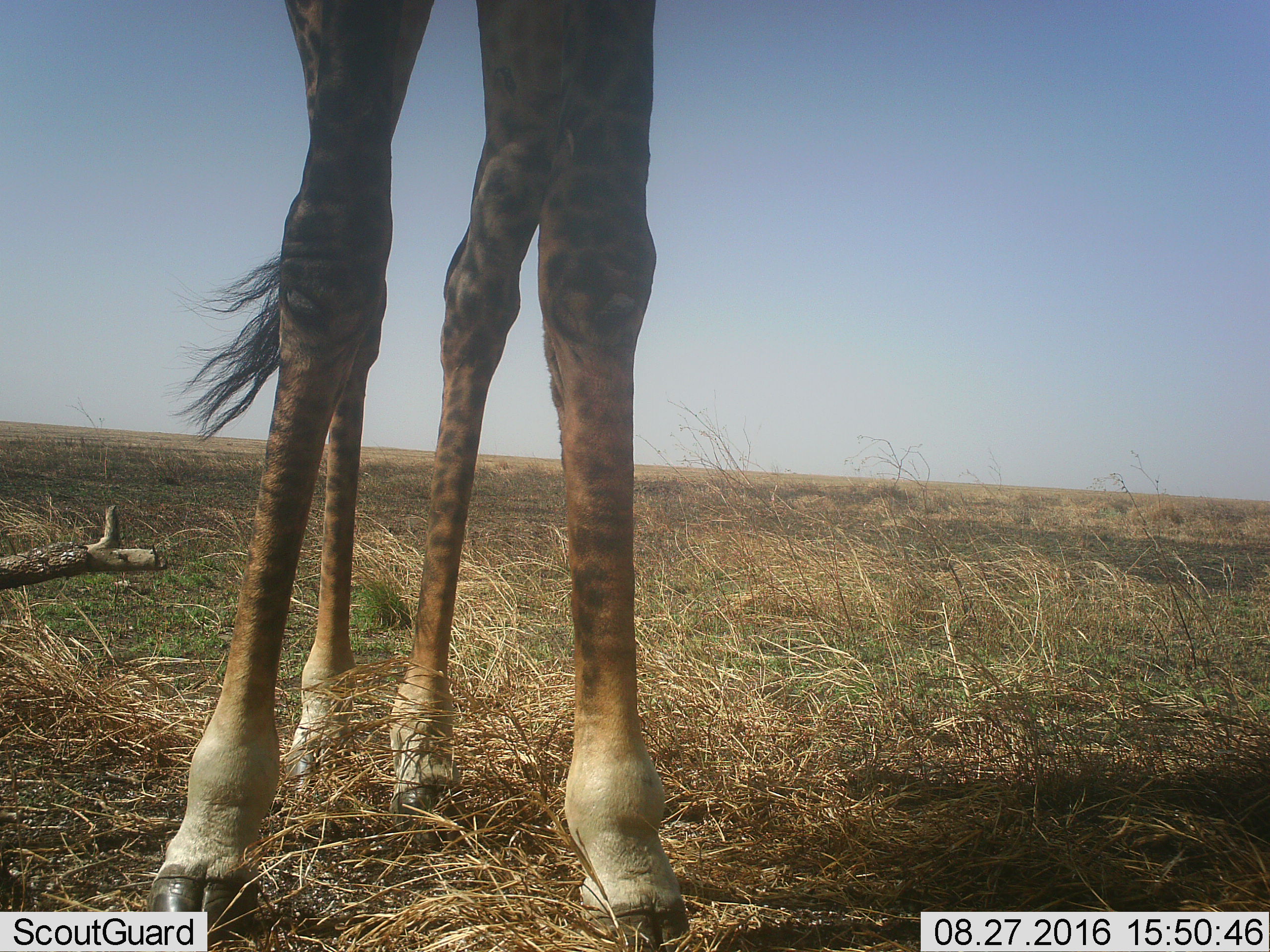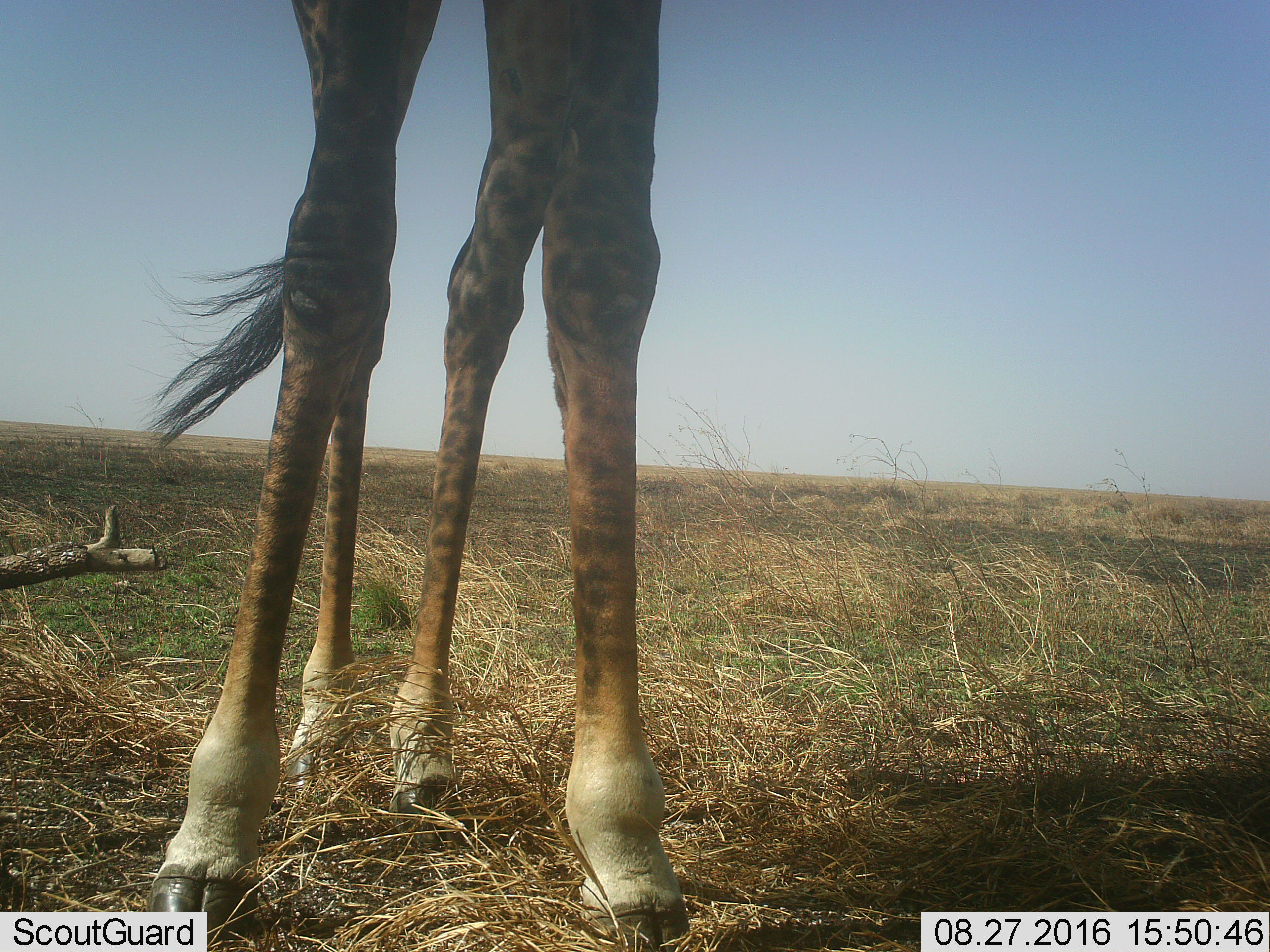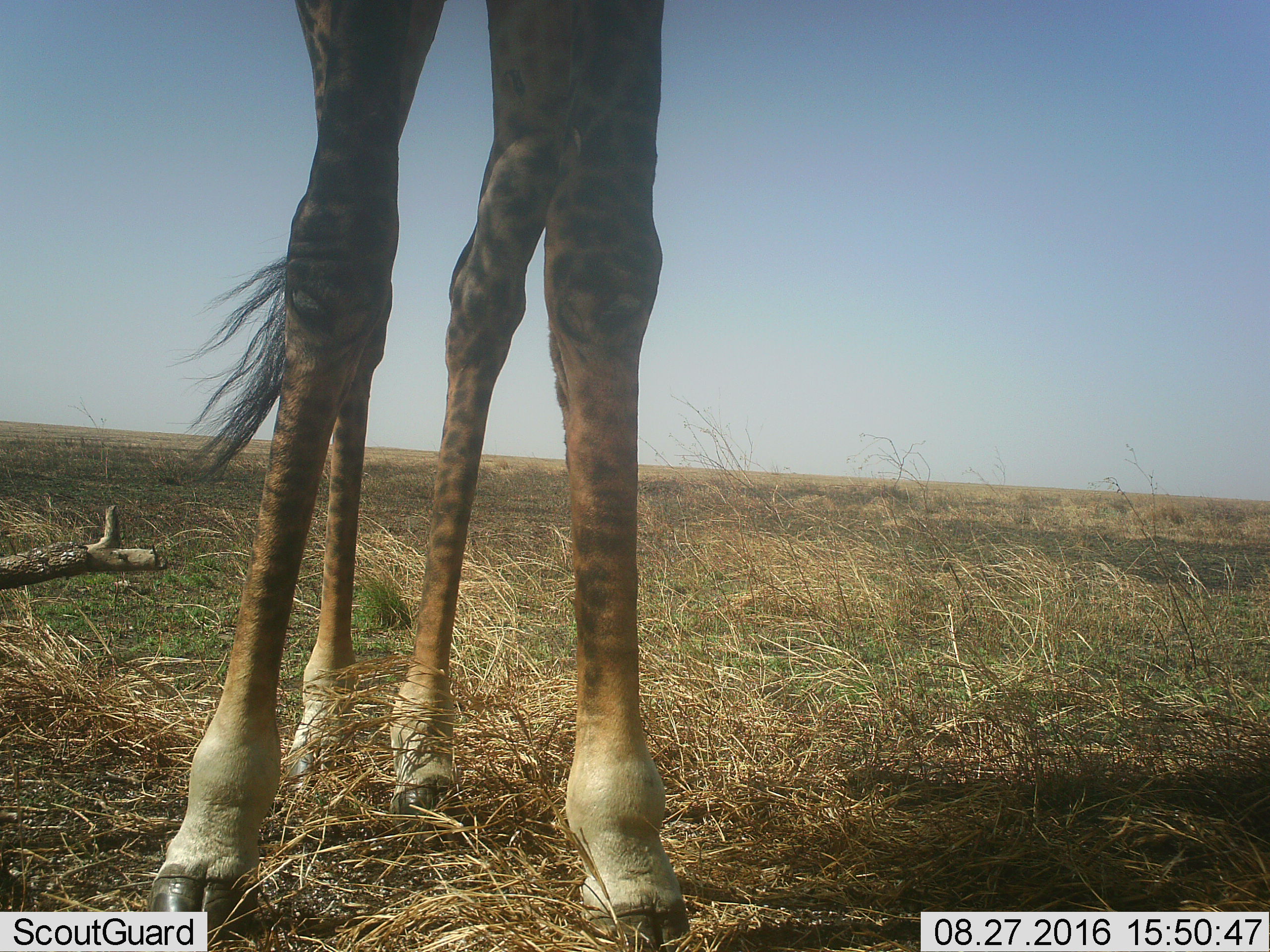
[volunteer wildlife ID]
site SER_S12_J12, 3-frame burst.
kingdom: Animalia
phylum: Chordata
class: Mammalia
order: Artiodactyla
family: Giraffidae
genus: Giraffa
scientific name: Giraffa camelopardalis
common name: giraffe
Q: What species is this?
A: Giraffe (Giraffa camelopardalis).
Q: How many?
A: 1.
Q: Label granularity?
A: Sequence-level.